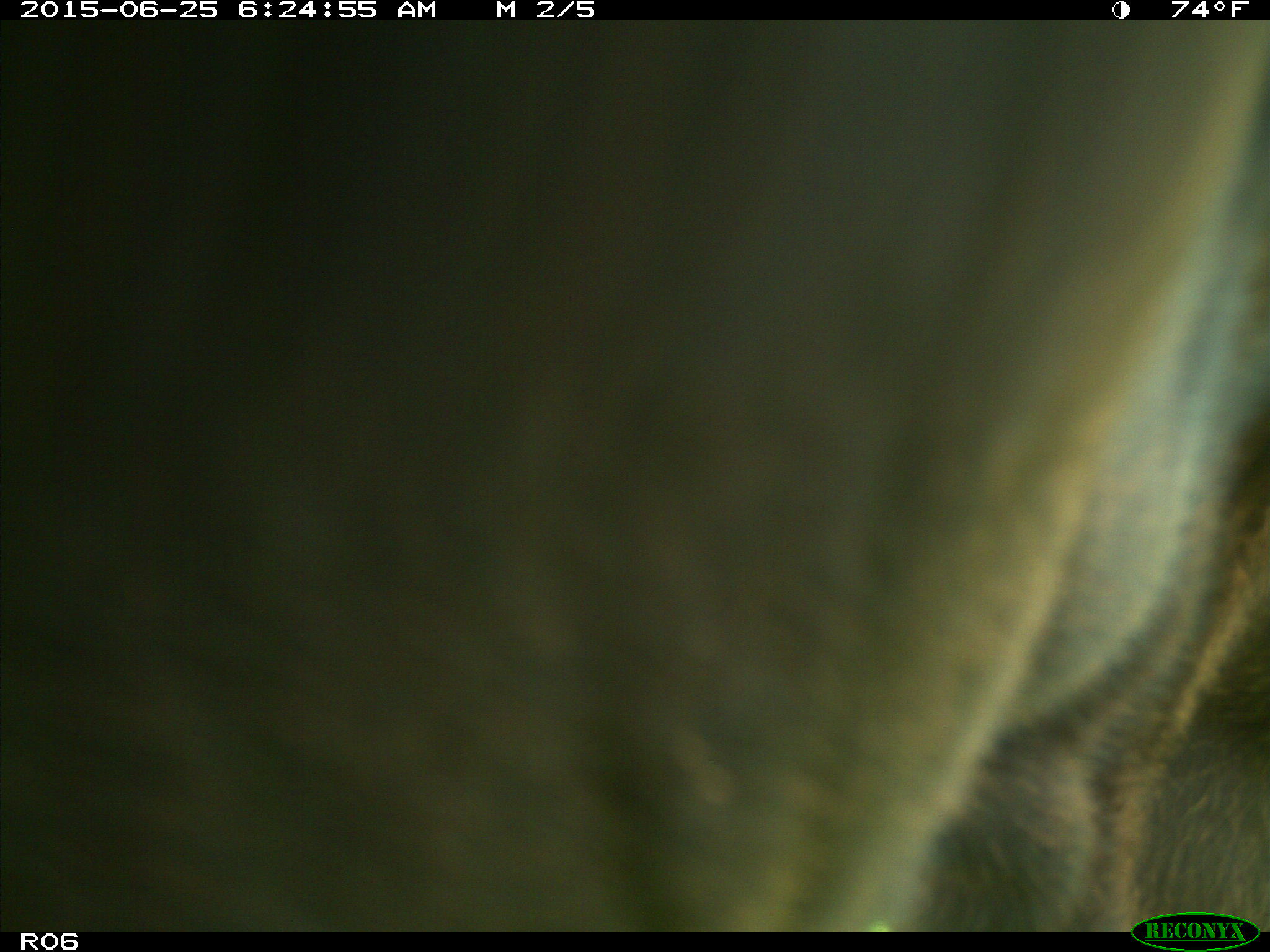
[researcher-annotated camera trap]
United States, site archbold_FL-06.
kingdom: Animalia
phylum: Chordata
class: Mammalia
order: Artiodactyla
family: Bovidae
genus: Bos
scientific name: Bos taurus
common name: domestic cow